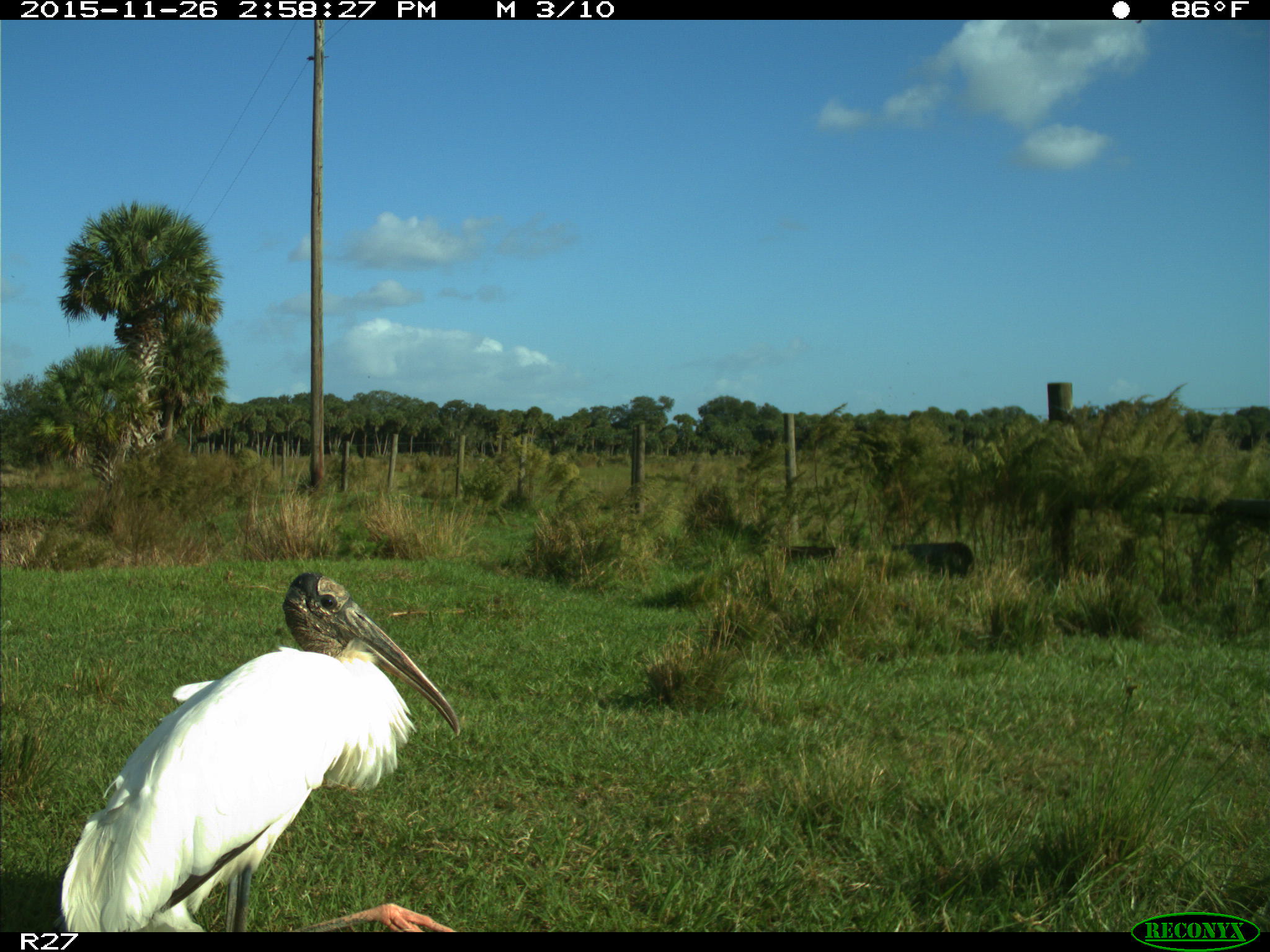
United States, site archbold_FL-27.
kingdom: Animalia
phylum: Chordata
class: Aves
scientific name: Aves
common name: birds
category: unidentified bird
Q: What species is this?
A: Unidentified bird (birds) (Aves).